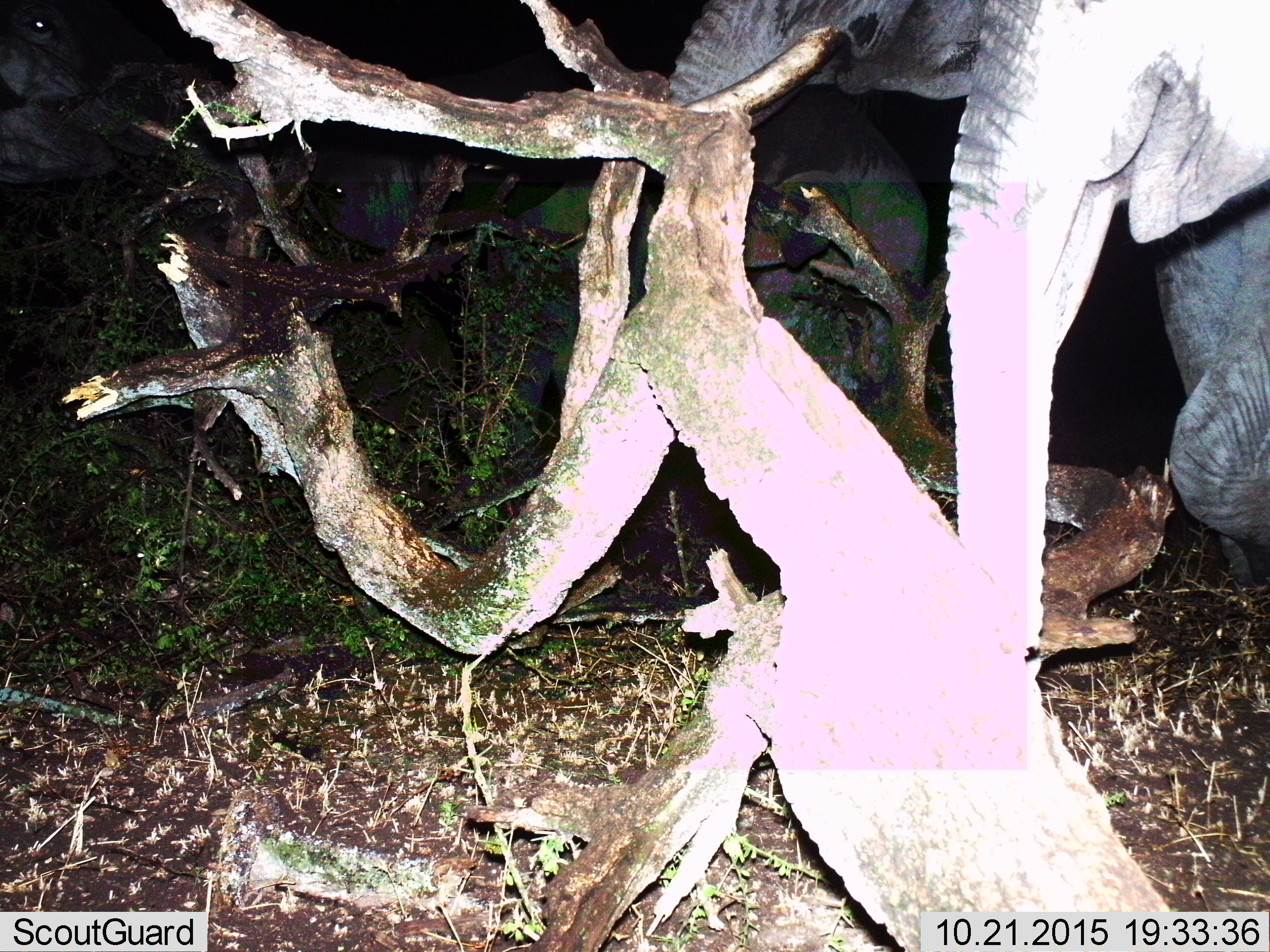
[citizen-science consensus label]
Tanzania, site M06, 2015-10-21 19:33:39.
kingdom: Animalia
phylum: Chordata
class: Mammalia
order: Proboscidea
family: Elephantidae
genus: Loxodonta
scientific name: Loxodonta africana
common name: african bush elephant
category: elephant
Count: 2.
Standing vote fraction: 67%.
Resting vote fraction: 0%.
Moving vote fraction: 33%.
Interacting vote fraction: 11%.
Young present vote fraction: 22%.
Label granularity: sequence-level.